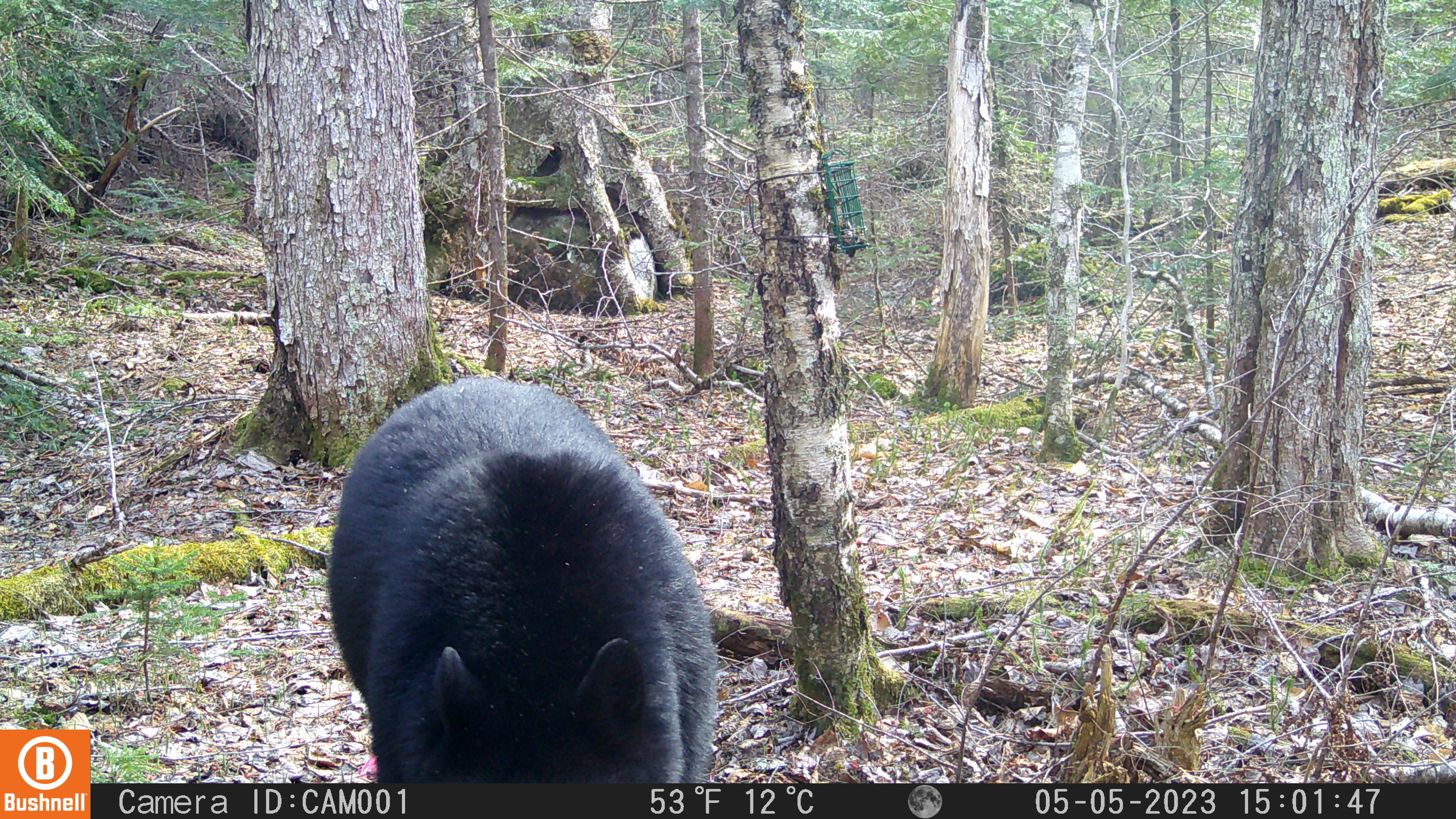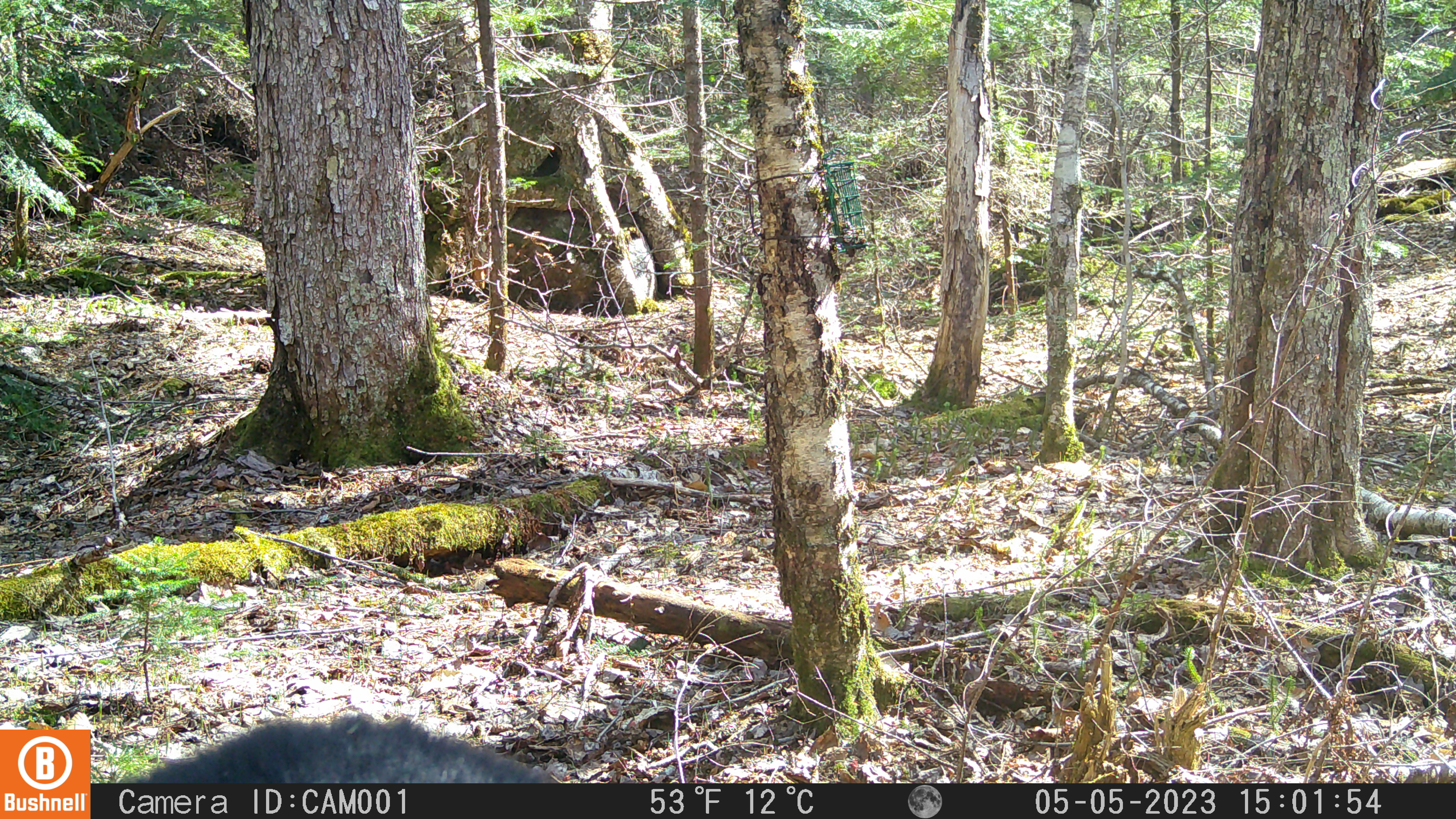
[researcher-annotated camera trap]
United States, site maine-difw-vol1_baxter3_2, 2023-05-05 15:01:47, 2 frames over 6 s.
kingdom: Animalia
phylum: Chordata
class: Mammalia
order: Carnivora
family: Ursidae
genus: Ursus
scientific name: Ursus americanus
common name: black bear